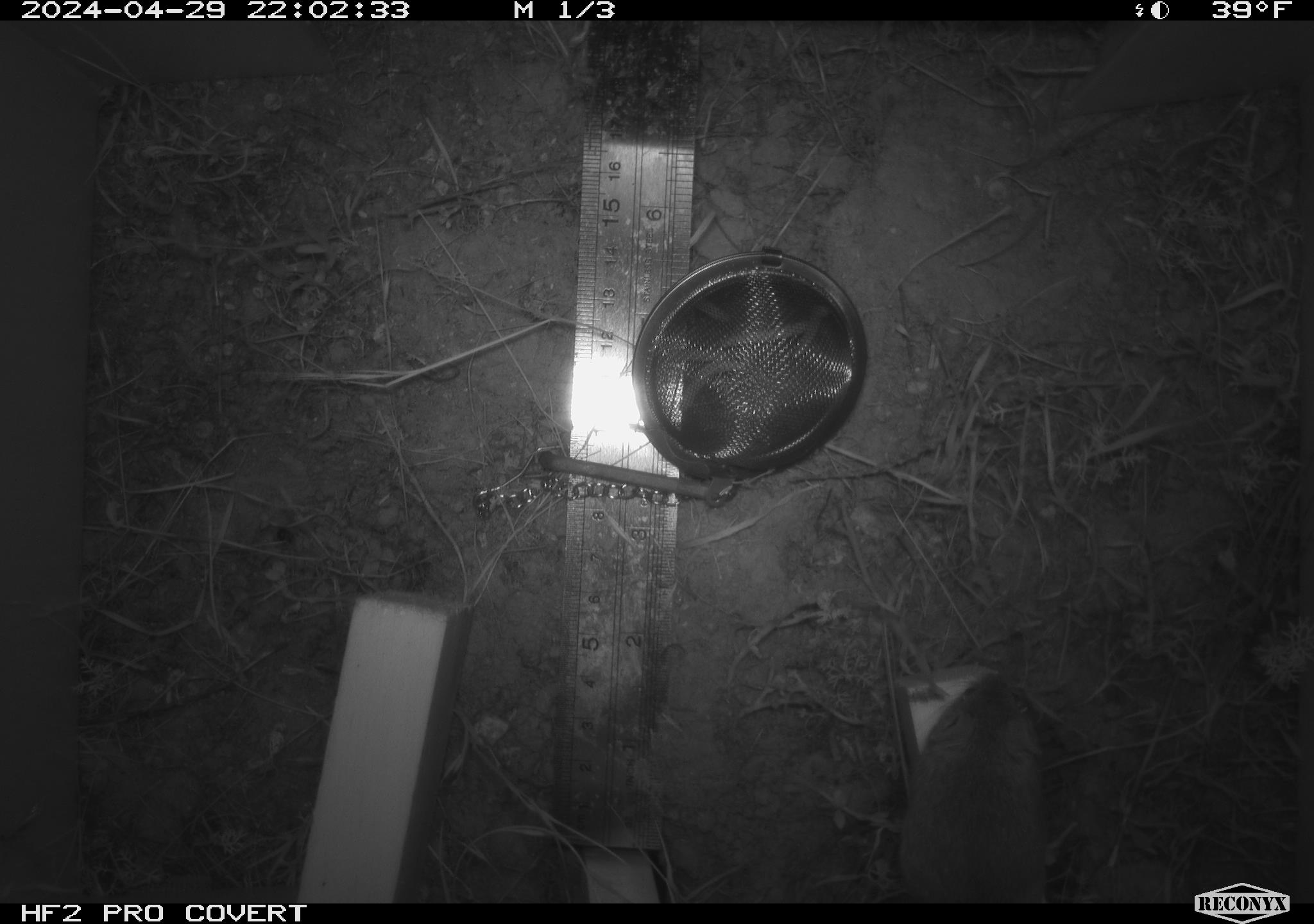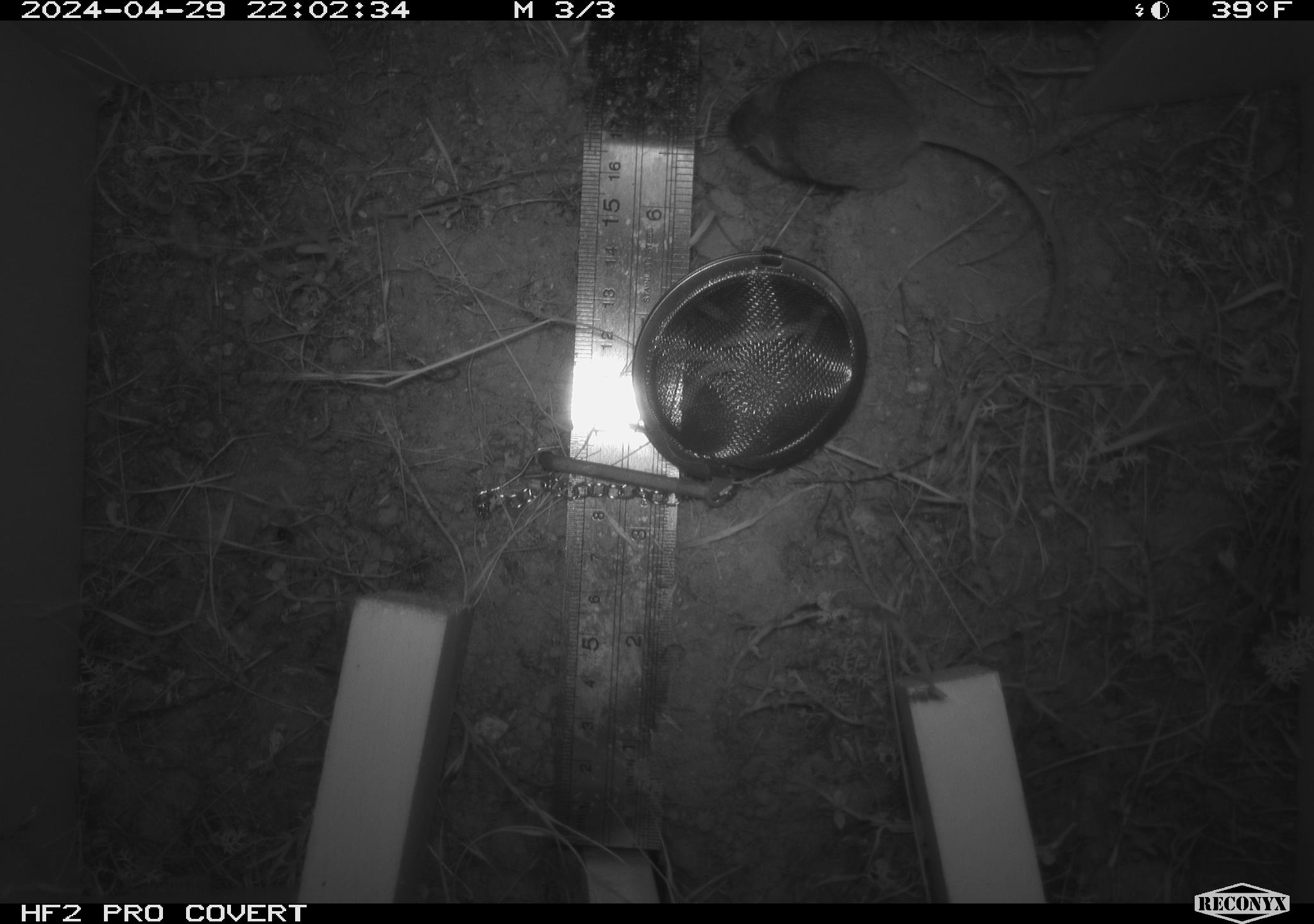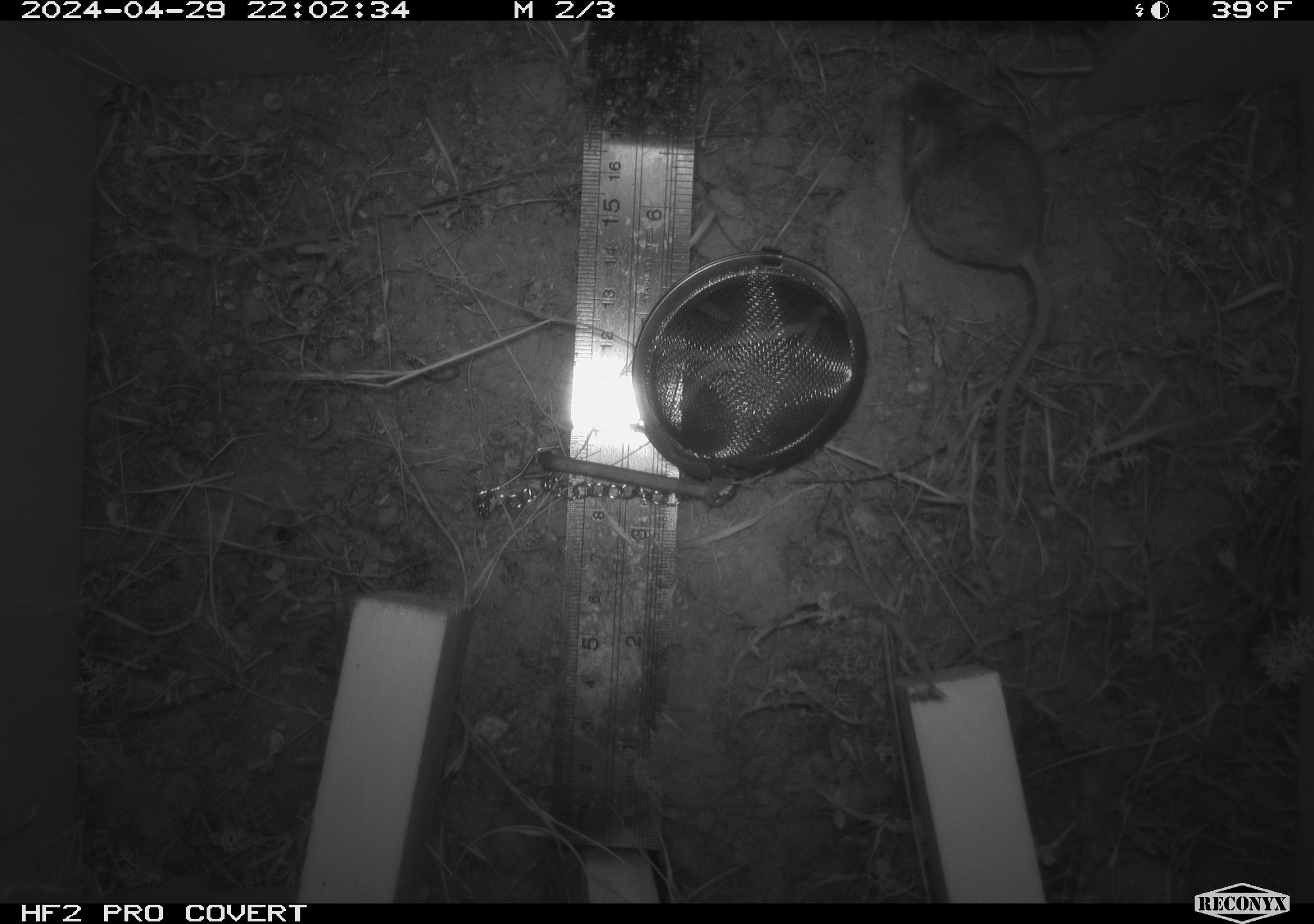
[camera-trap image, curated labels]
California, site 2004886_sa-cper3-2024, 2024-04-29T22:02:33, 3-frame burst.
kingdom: Animalia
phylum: Chordata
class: Mammalia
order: Rodentia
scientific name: Rodentia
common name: rodent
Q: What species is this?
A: Rodent (Rodentia).